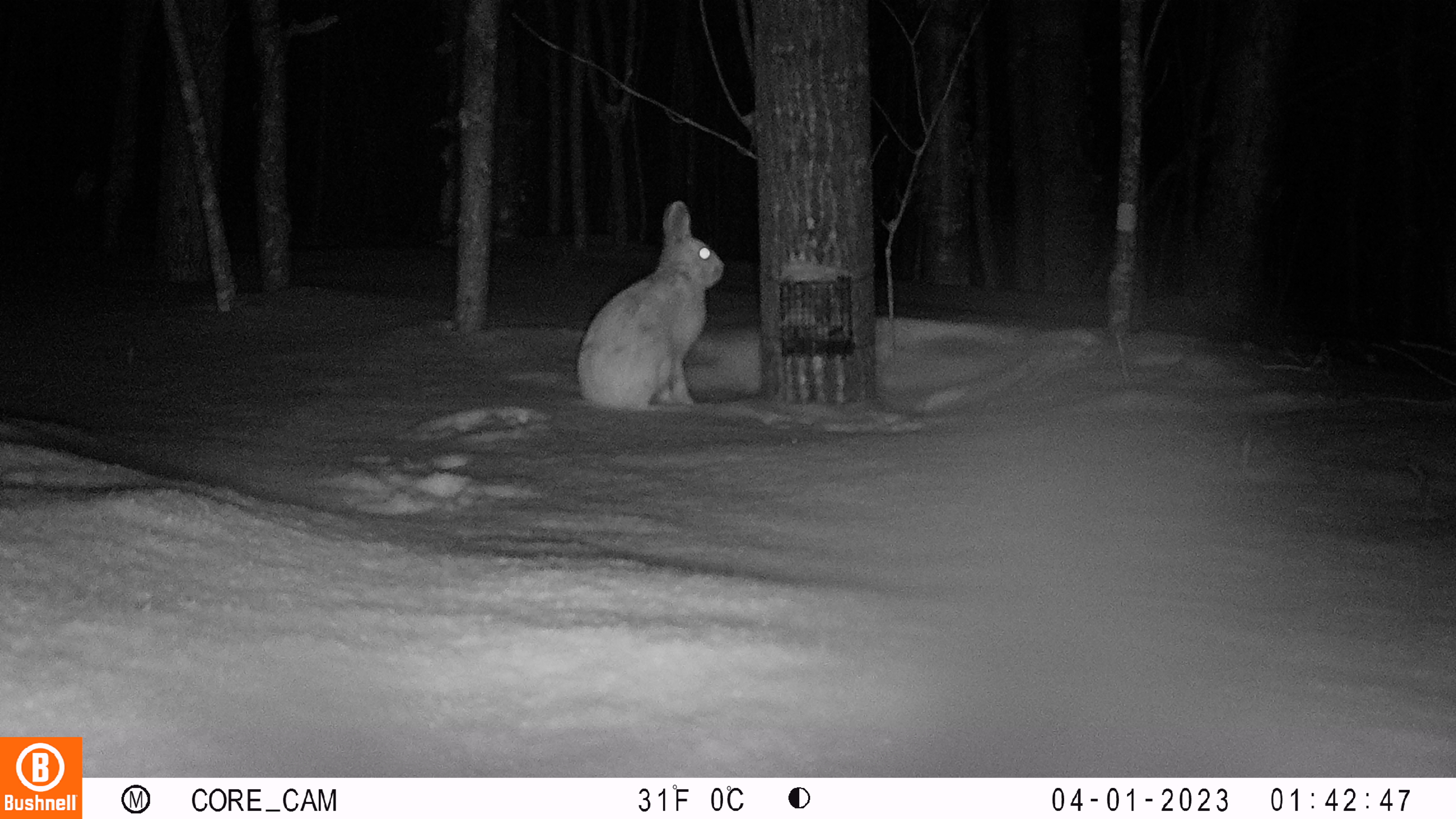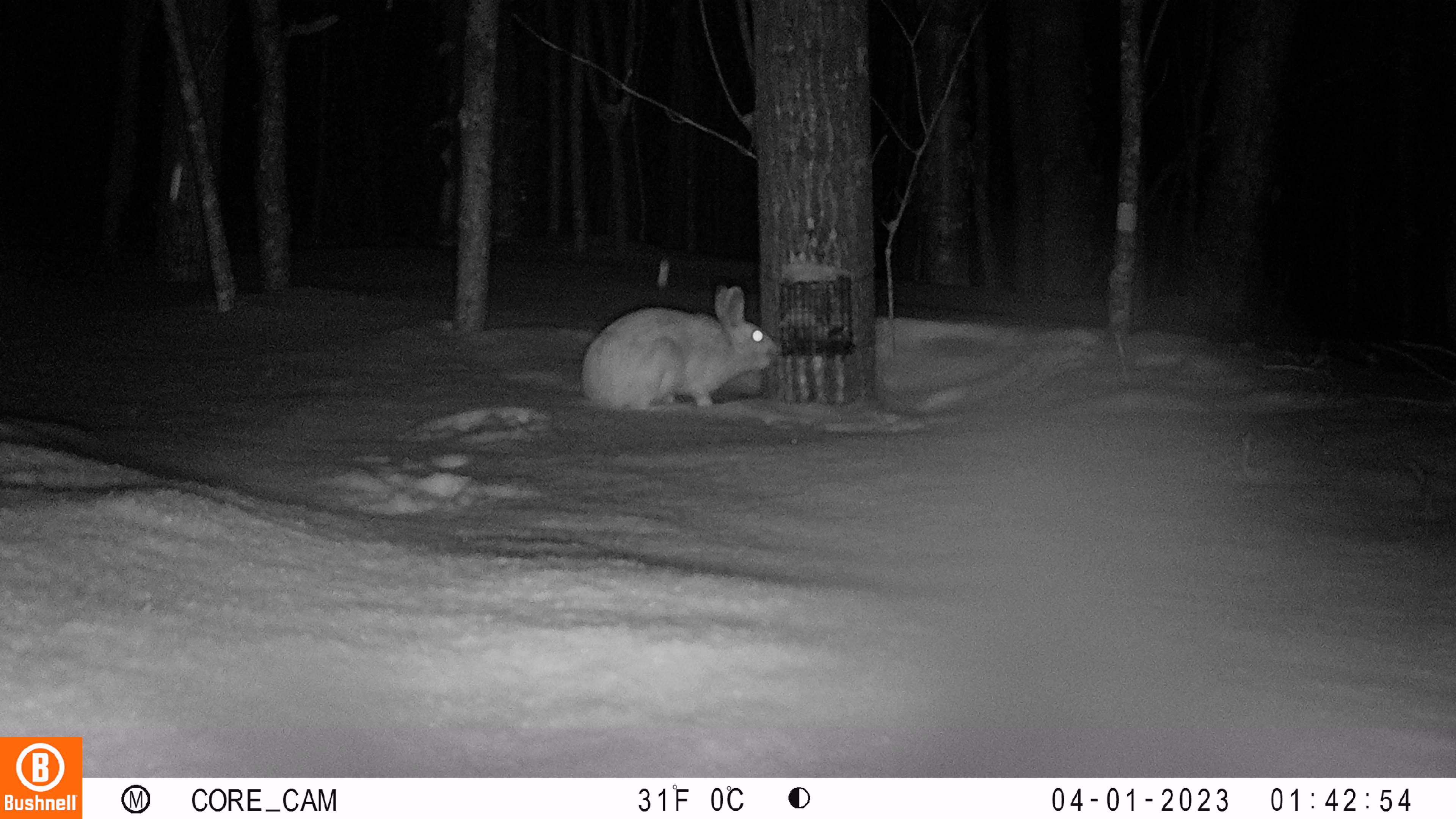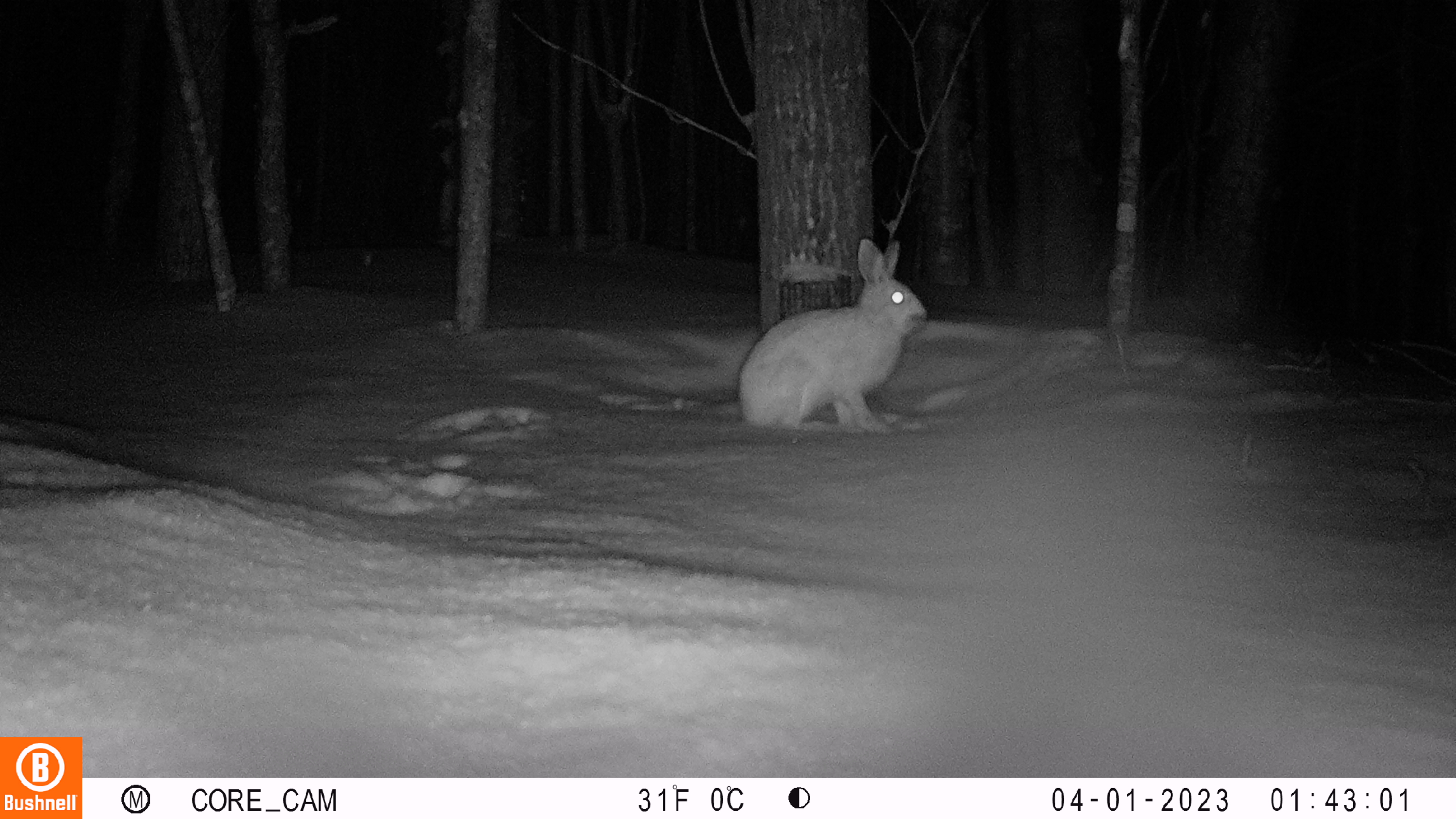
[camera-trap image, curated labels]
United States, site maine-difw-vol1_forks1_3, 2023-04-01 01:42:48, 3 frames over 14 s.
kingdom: Animalia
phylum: Chordata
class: Mammalia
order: Lagomorpha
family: Leporidae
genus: Lepus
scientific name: Lepus americanus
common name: snowshoe hare